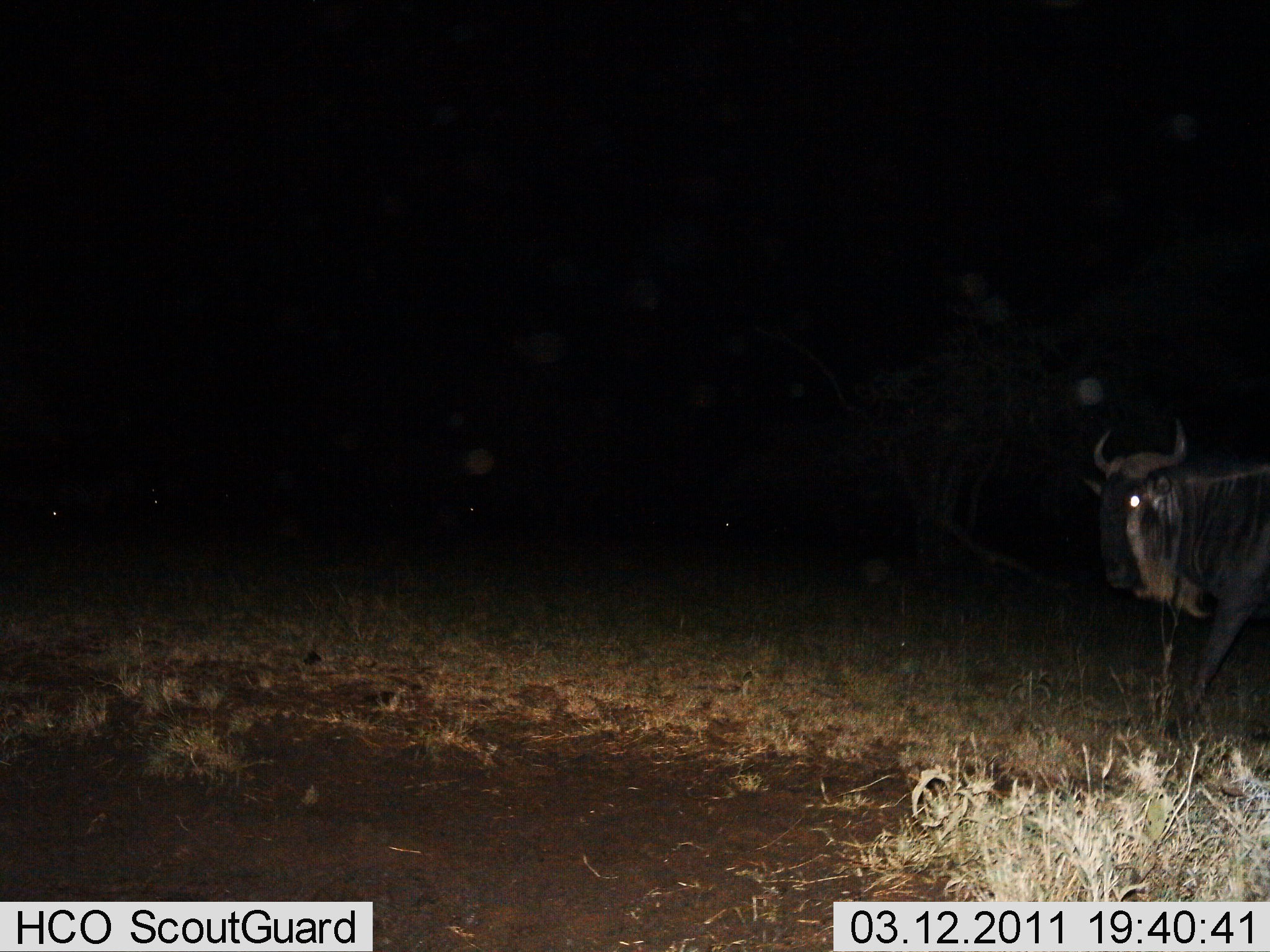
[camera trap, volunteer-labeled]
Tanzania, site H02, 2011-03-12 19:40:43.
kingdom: Animalia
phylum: Chordata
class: Mammalia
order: Artiodactyla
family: Bovidae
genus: Connochaetes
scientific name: Connochaetes taurinus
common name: blue wildebeest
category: wildebeest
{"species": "wildebeest (blue wildebeest) (Connochaetes taurinus)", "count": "1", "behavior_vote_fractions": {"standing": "40%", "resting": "10%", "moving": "70%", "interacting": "0%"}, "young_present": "0%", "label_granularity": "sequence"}